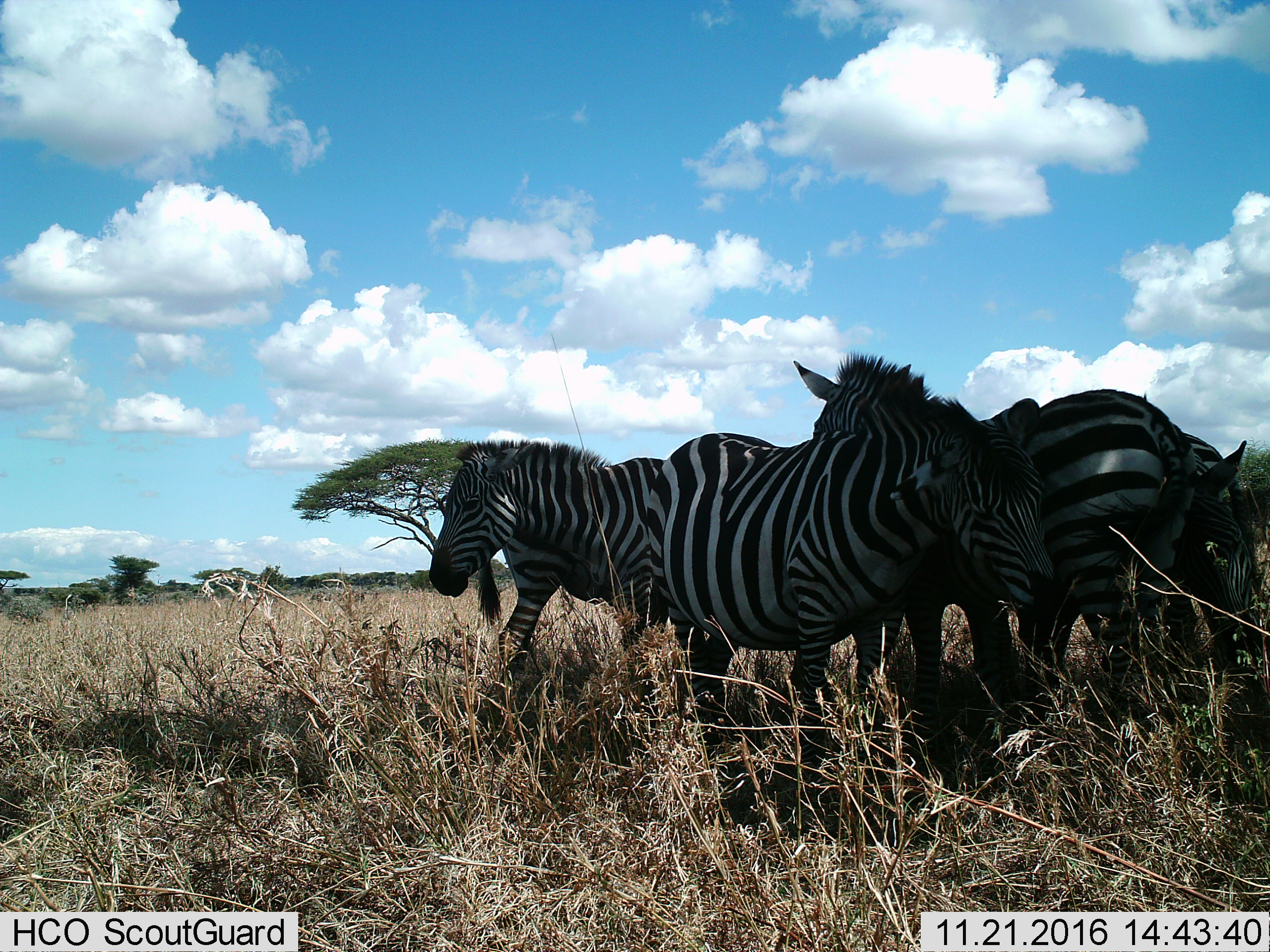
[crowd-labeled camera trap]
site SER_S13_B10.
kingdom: Animalia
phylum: Chordata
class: Mammalia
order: Perissodactyla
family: Equidae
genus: Equus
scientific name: Equus quagga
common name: plains zebra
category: zebraplains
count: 4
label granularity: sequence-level